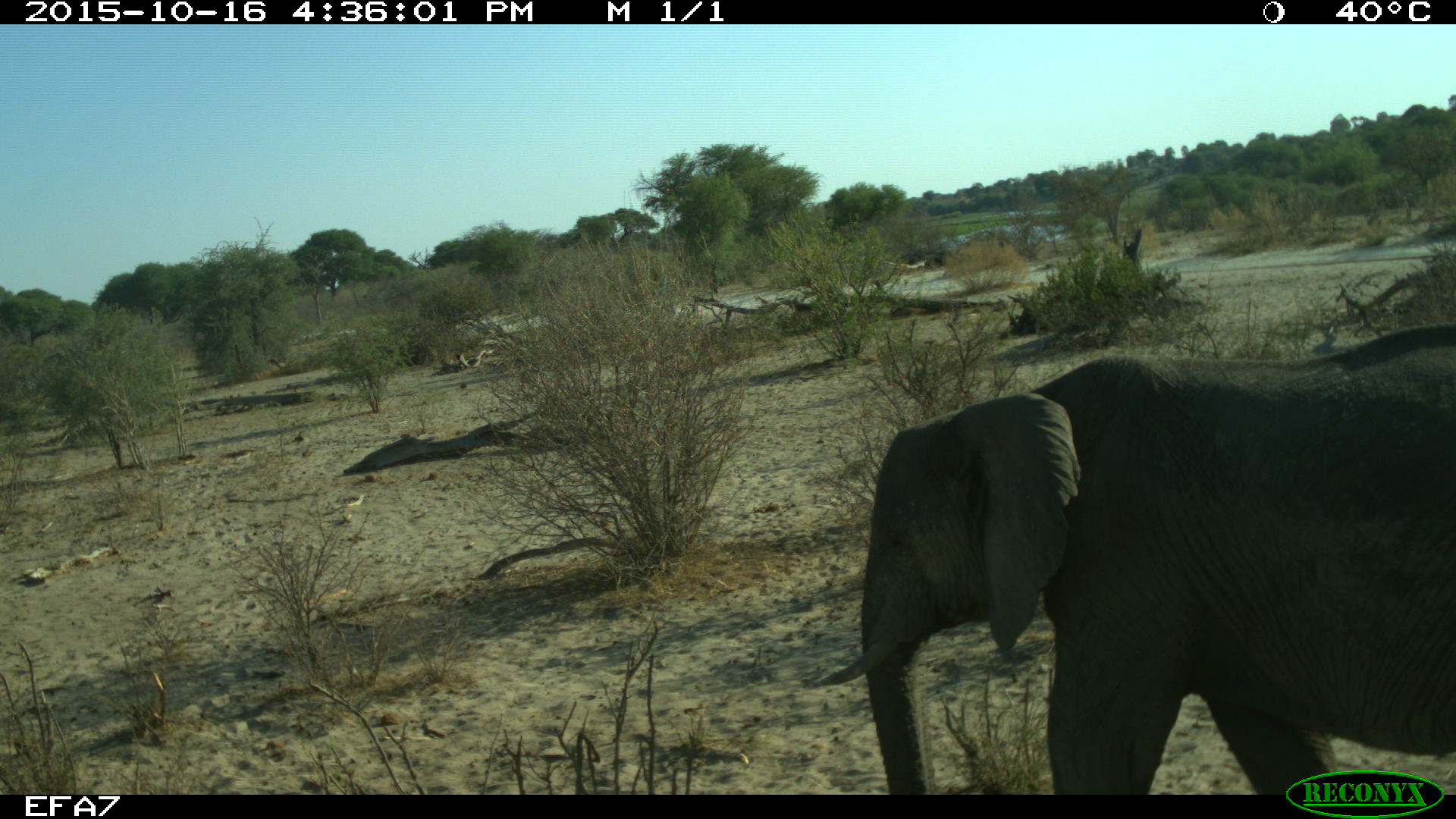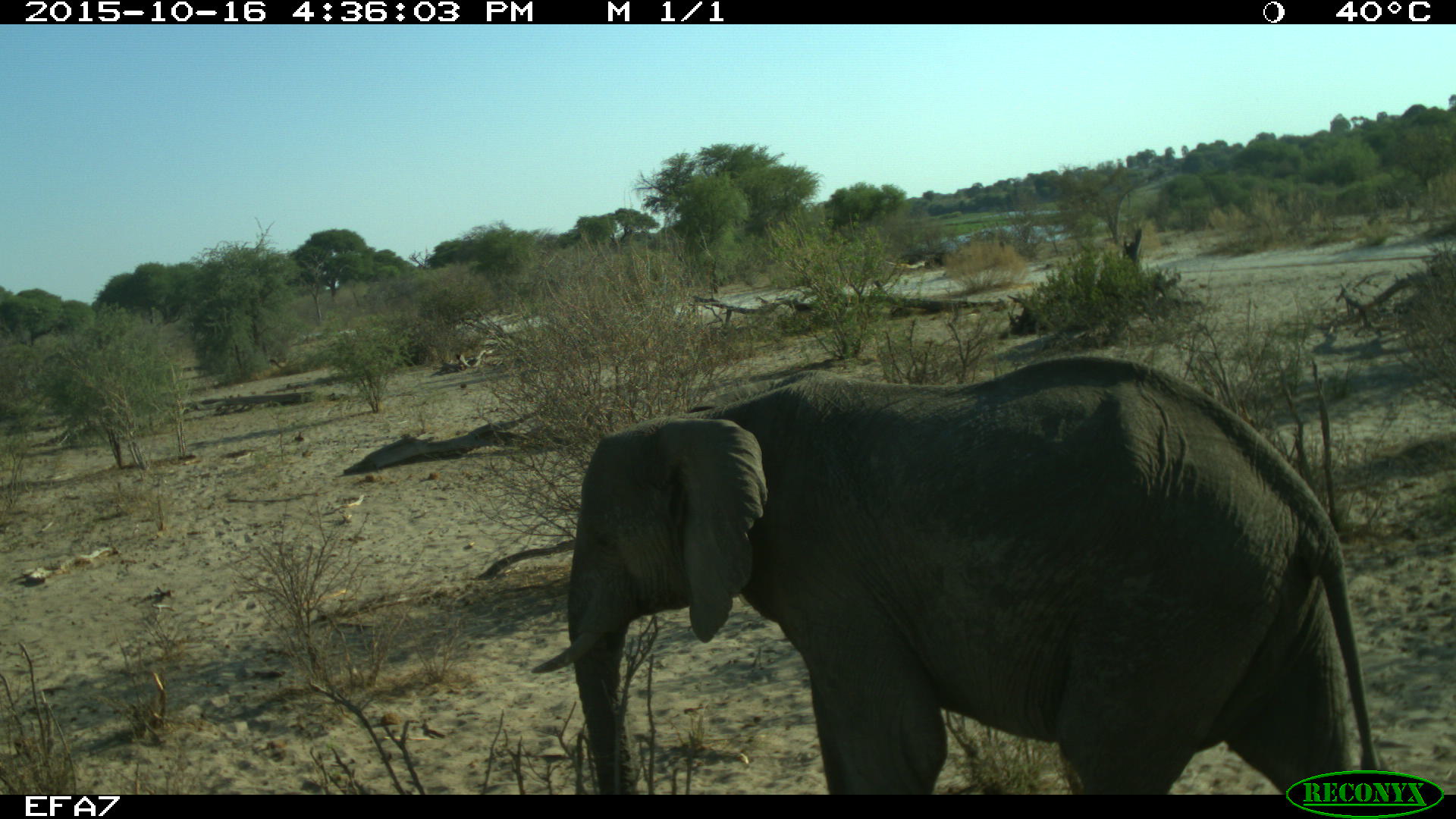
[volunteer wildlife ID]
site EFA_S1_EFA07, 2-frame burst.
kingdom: Animalia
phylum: Chordata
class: Mammalia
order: Proboscidea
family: Elephantidae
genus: Loxodonta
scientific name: Loxodonta africana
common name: african bush elephant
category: elephant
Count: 1.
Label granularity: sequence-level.